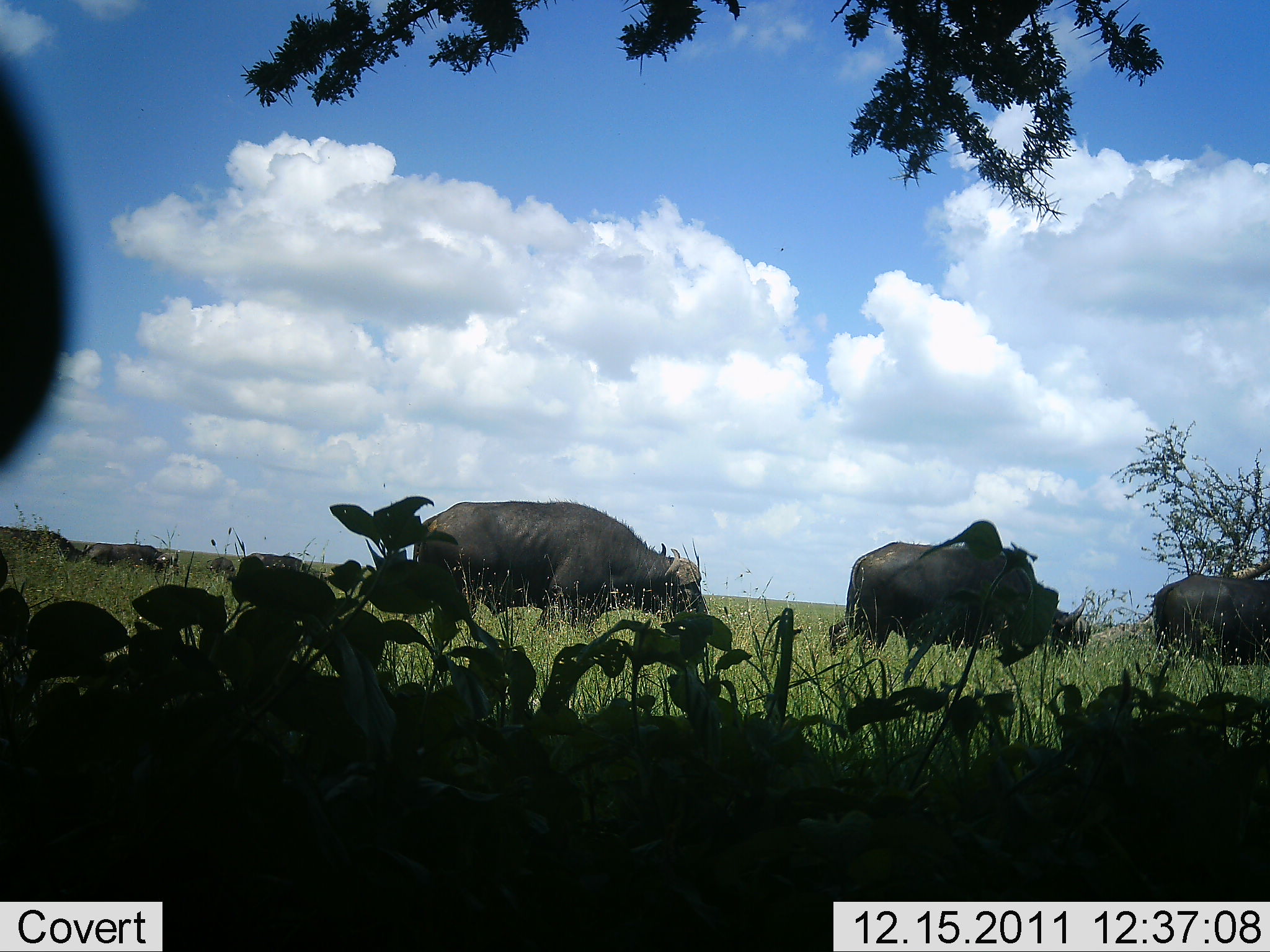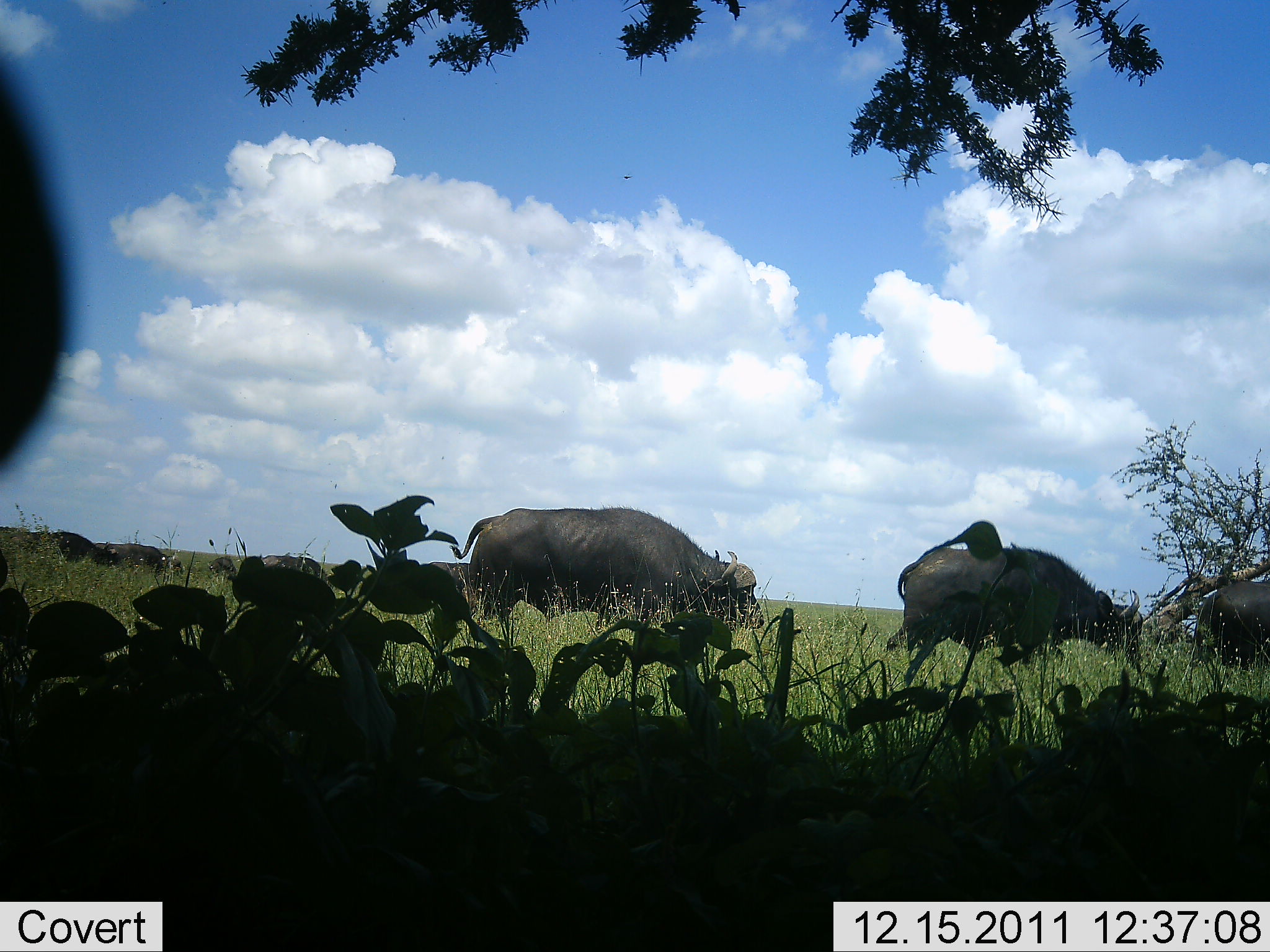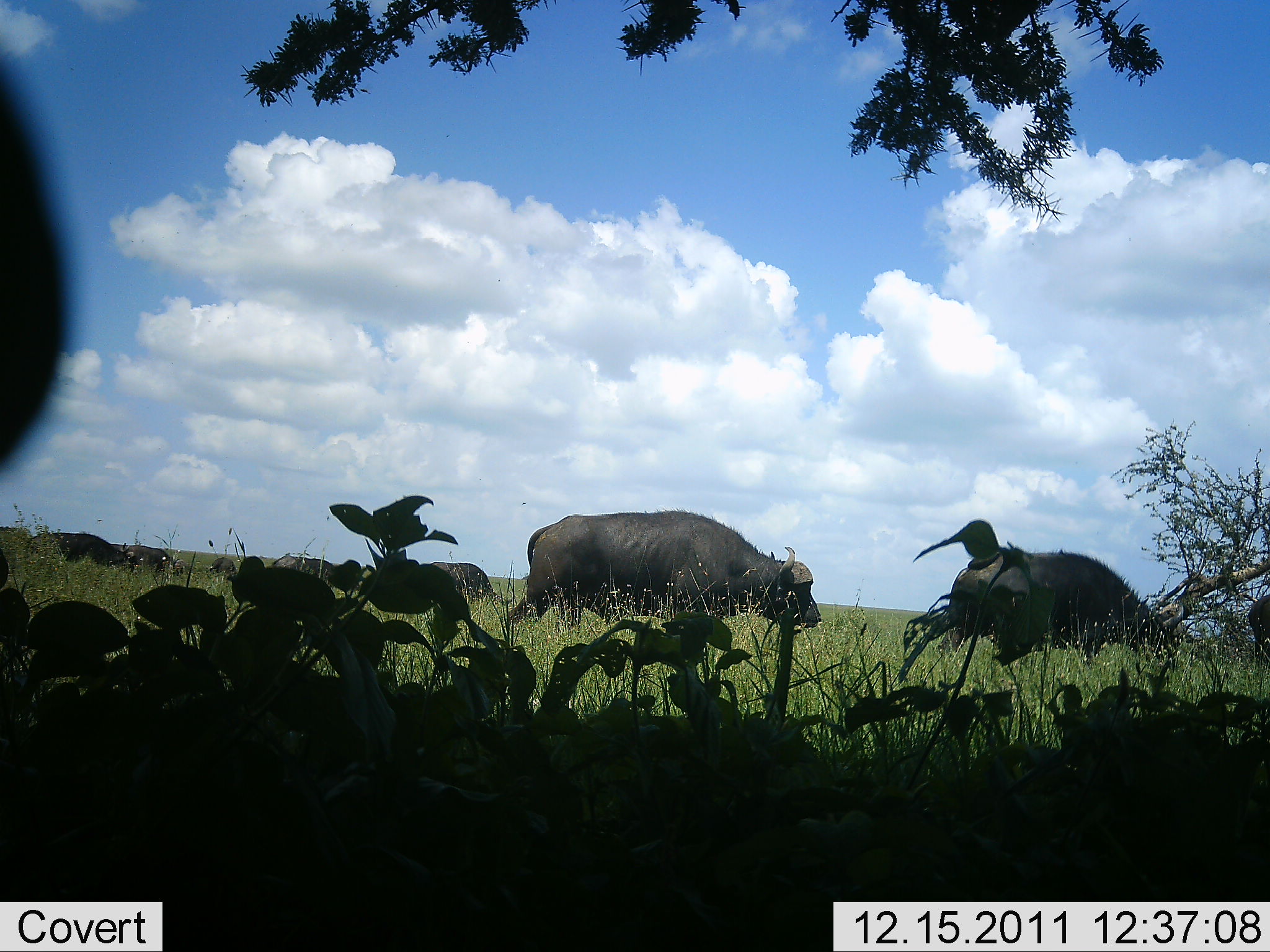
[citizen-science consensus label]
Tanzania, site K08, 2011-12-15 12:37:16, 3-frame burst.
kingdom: Animalia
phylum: Chordata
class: Mammalia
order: Artiodactyla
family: Bovidae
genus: Syncerus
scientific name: Syncerus caffer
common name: cape buffalo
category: buffalo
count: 6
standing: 0%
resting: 0%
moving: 86%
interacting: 0%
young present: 0%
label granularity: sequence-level